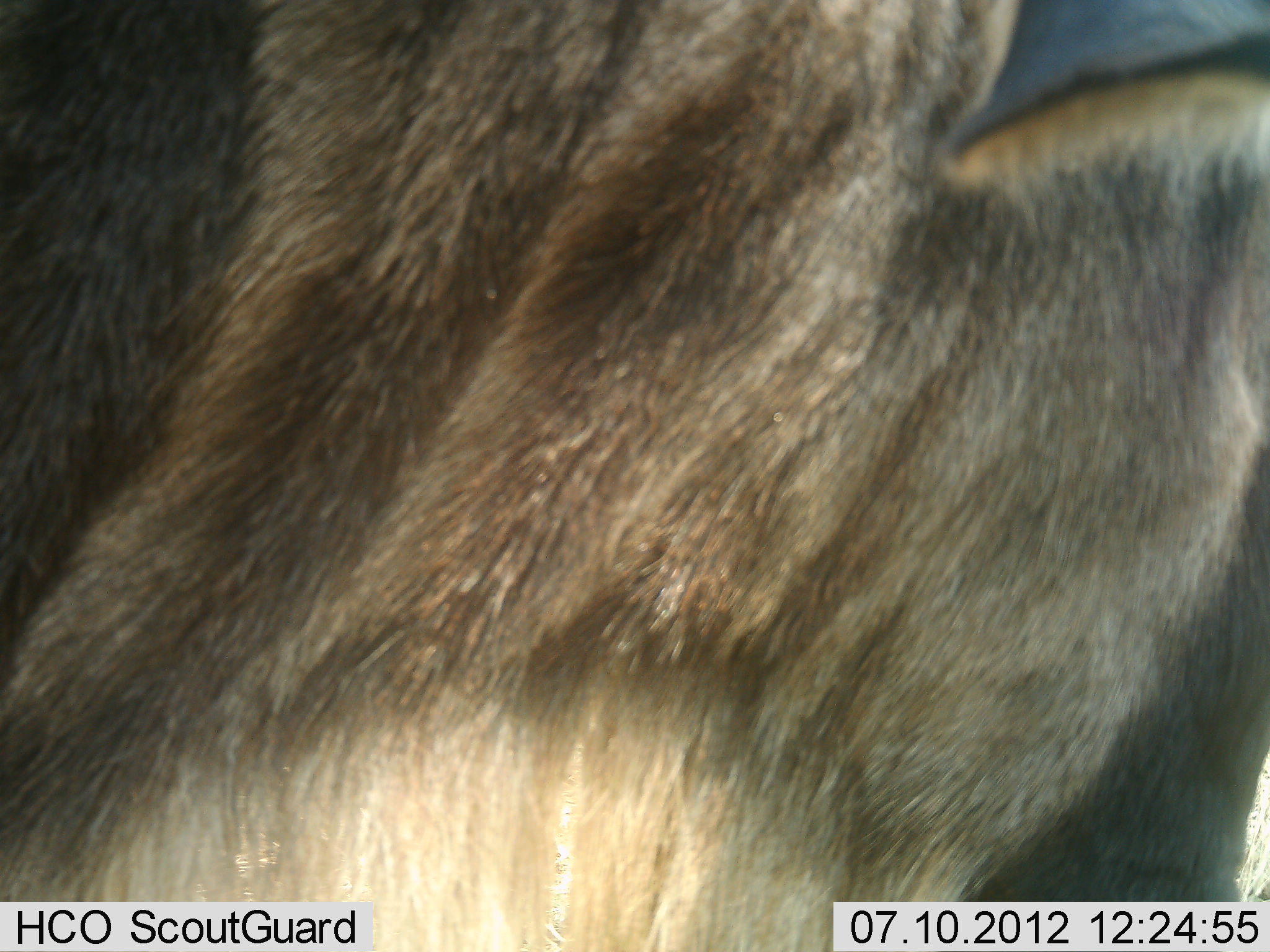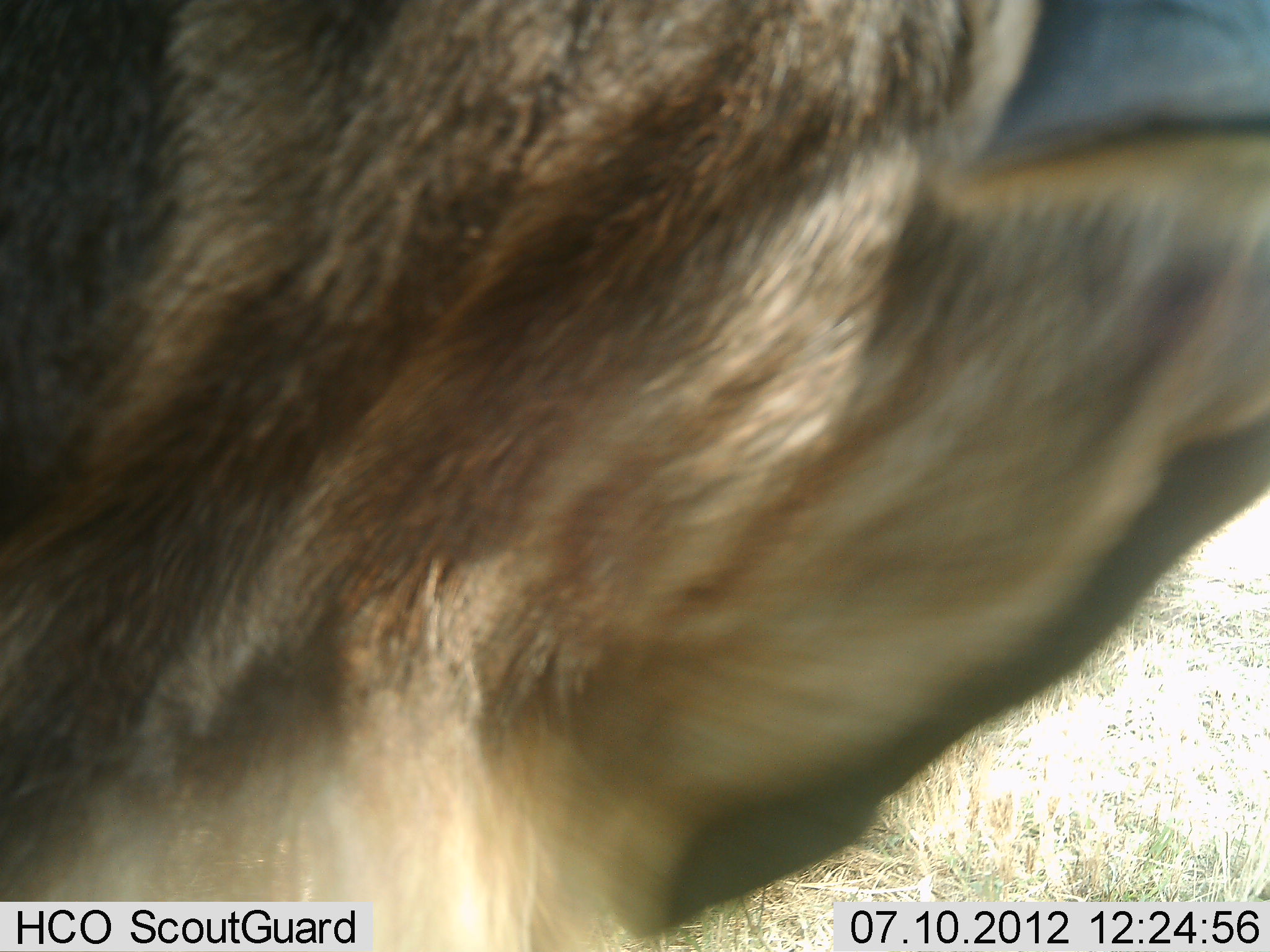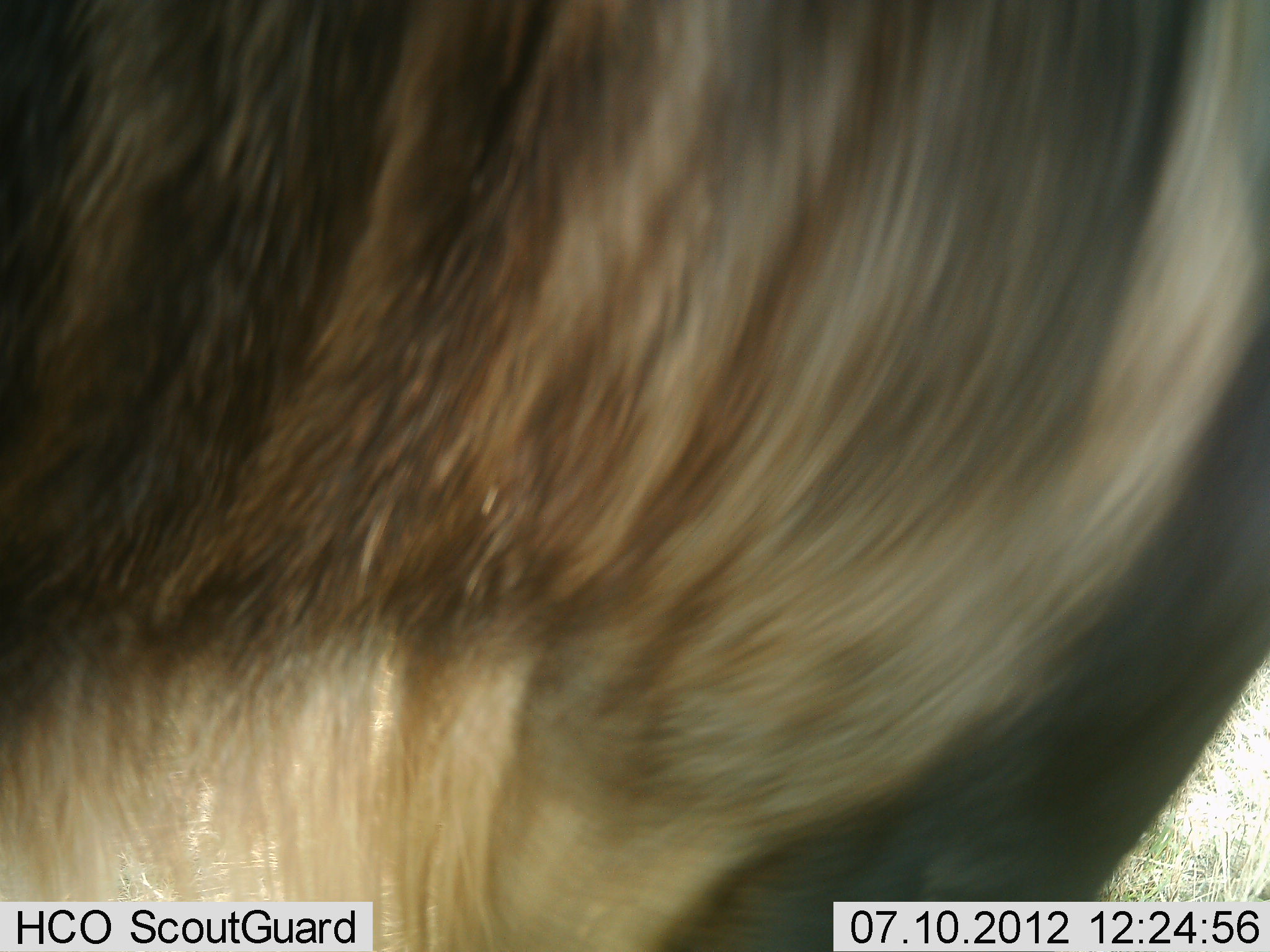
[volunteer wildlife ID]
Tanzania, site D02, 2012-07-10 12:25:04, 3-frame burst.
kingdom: Animalia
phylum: Chordata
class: Mammalia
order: Artiodactyla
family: Bovidae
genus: Connochaetes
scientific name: Connochaetes taurinus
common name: blue wildebeest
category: wildebeest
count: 1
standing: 100%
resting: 0%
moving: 0%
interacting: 0%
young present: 0%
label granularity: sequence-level